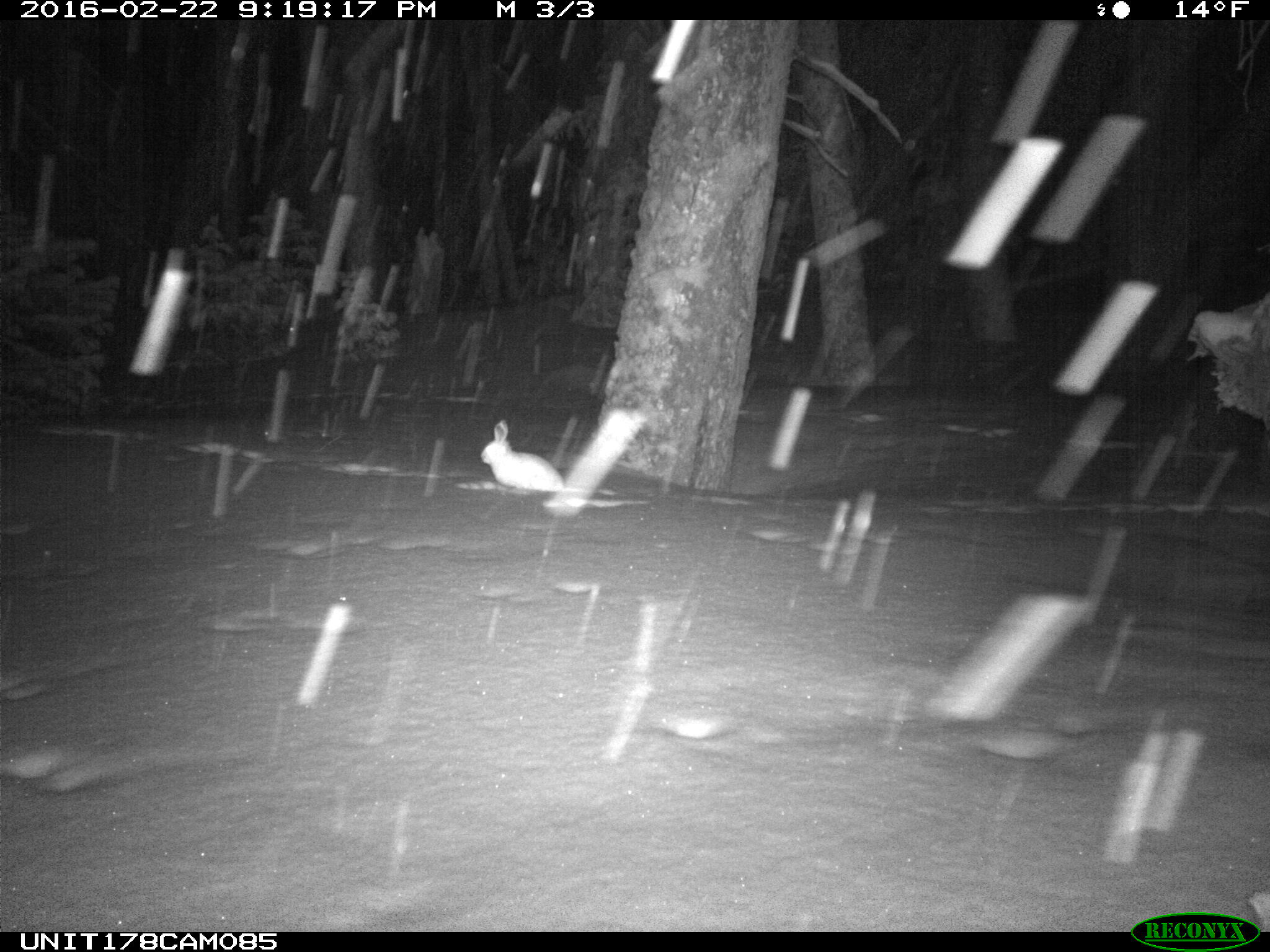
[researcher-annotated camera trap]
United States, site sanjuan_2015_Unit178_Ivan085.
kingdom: Animalia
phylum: Chordata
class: Mammalia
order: Lagomorpha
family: Leporidae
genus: Lepus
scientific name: Lepus americanus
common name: snowshoe hare